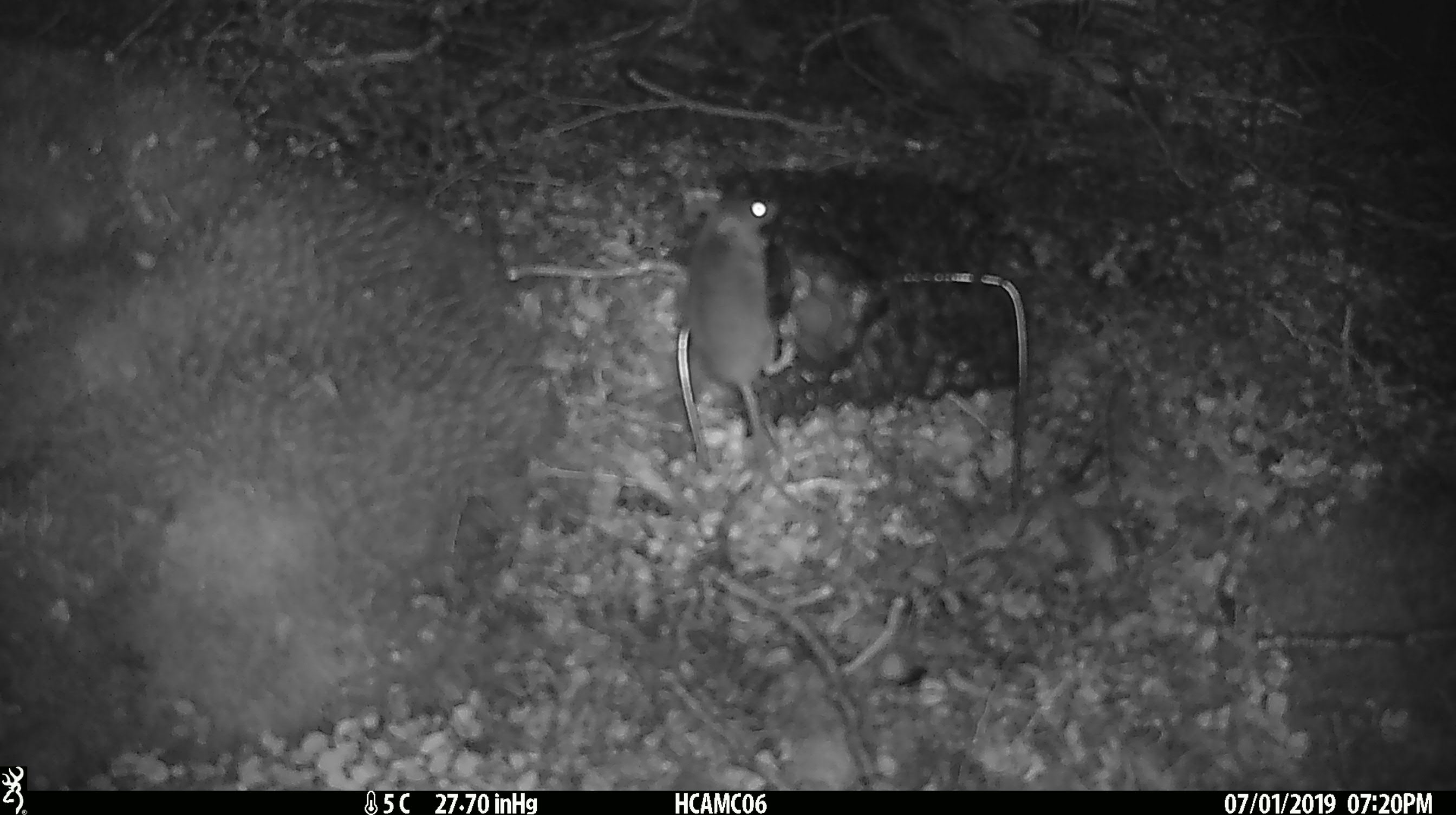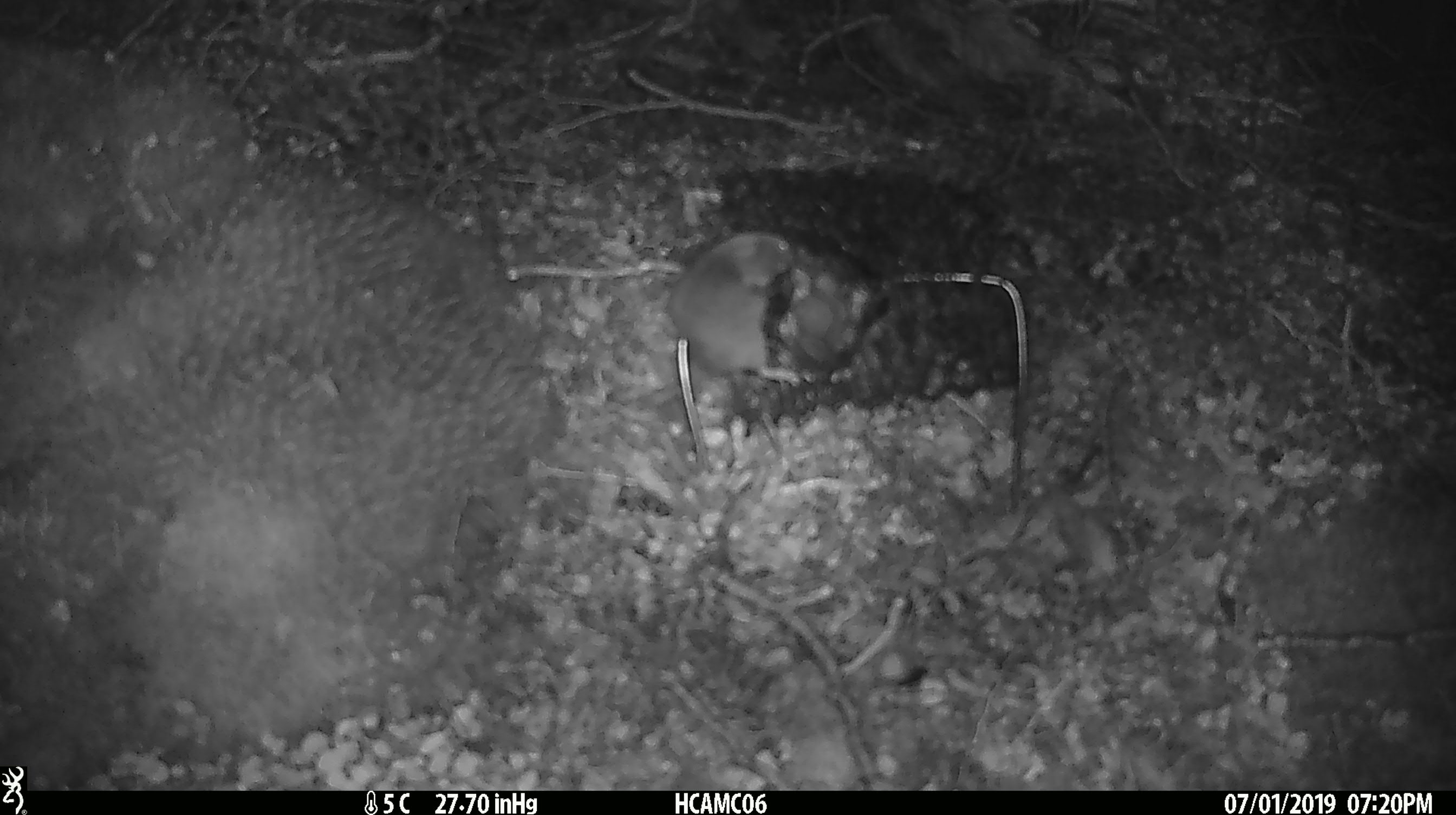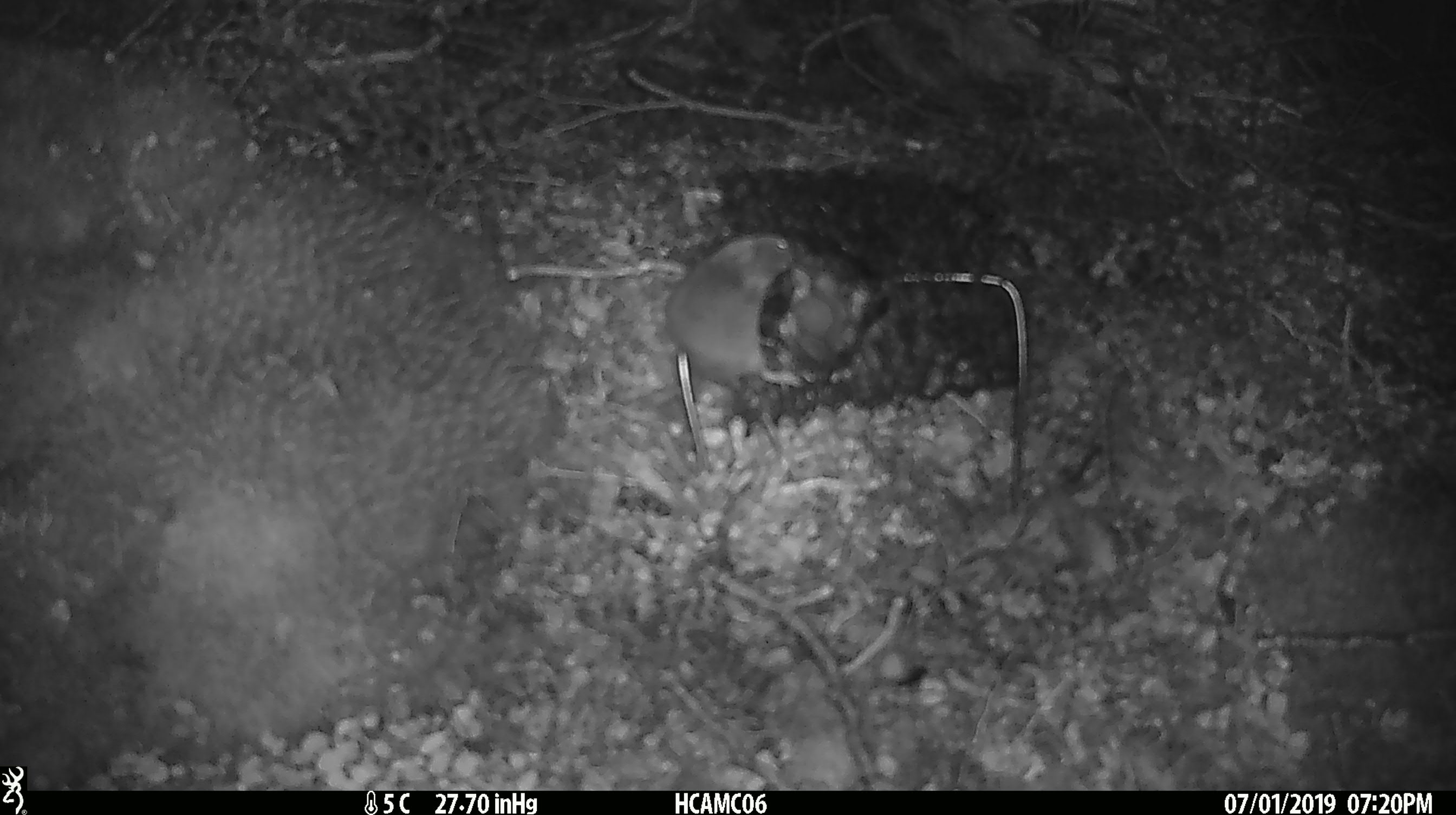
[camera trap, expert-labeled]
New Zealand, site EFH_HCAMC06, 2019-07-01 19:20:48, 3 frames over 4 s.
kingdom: Animalia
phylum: Chordata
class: Mammalia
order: Rodentia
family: Muridae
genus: Mus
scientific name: Mus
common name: mouse